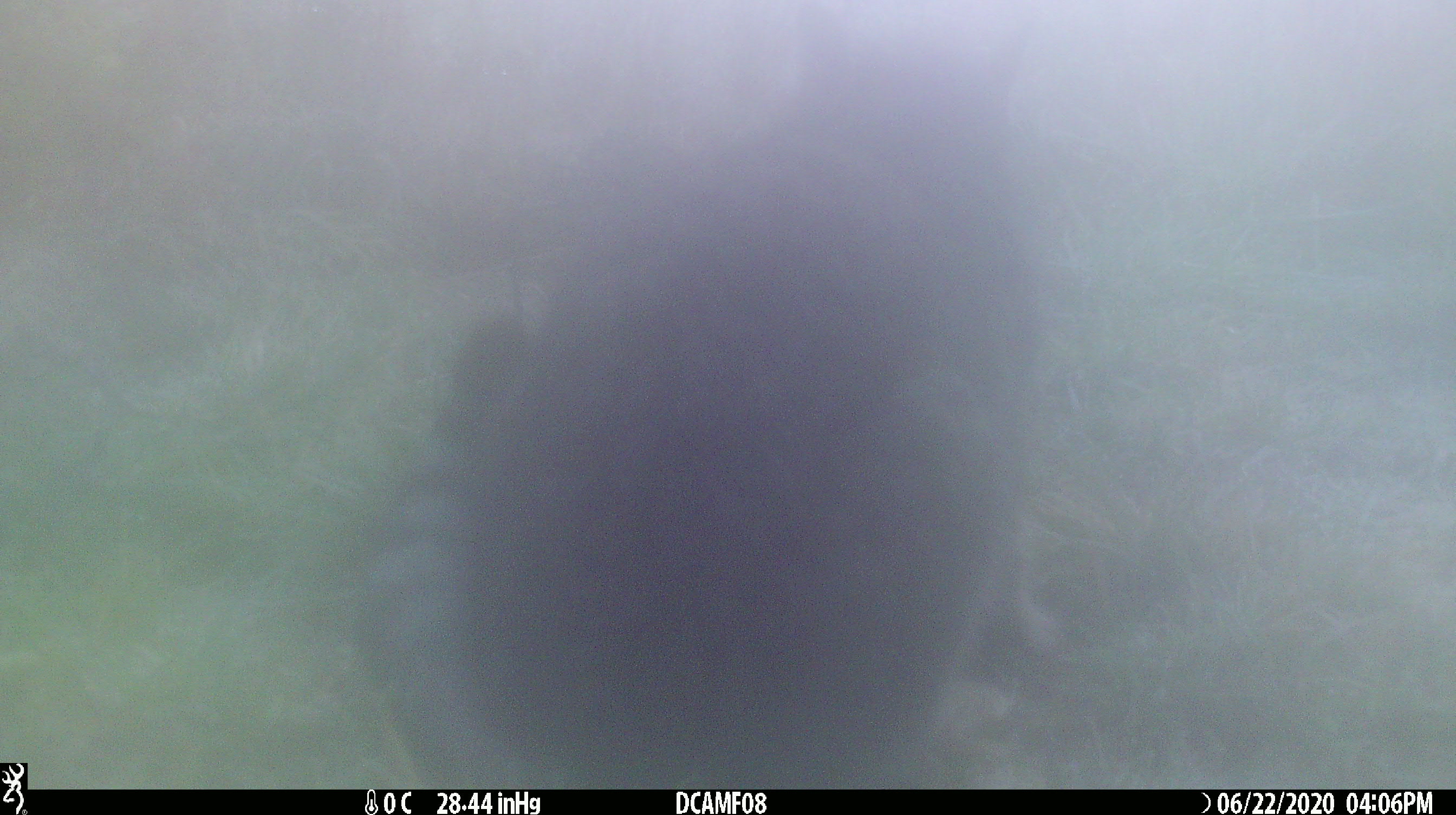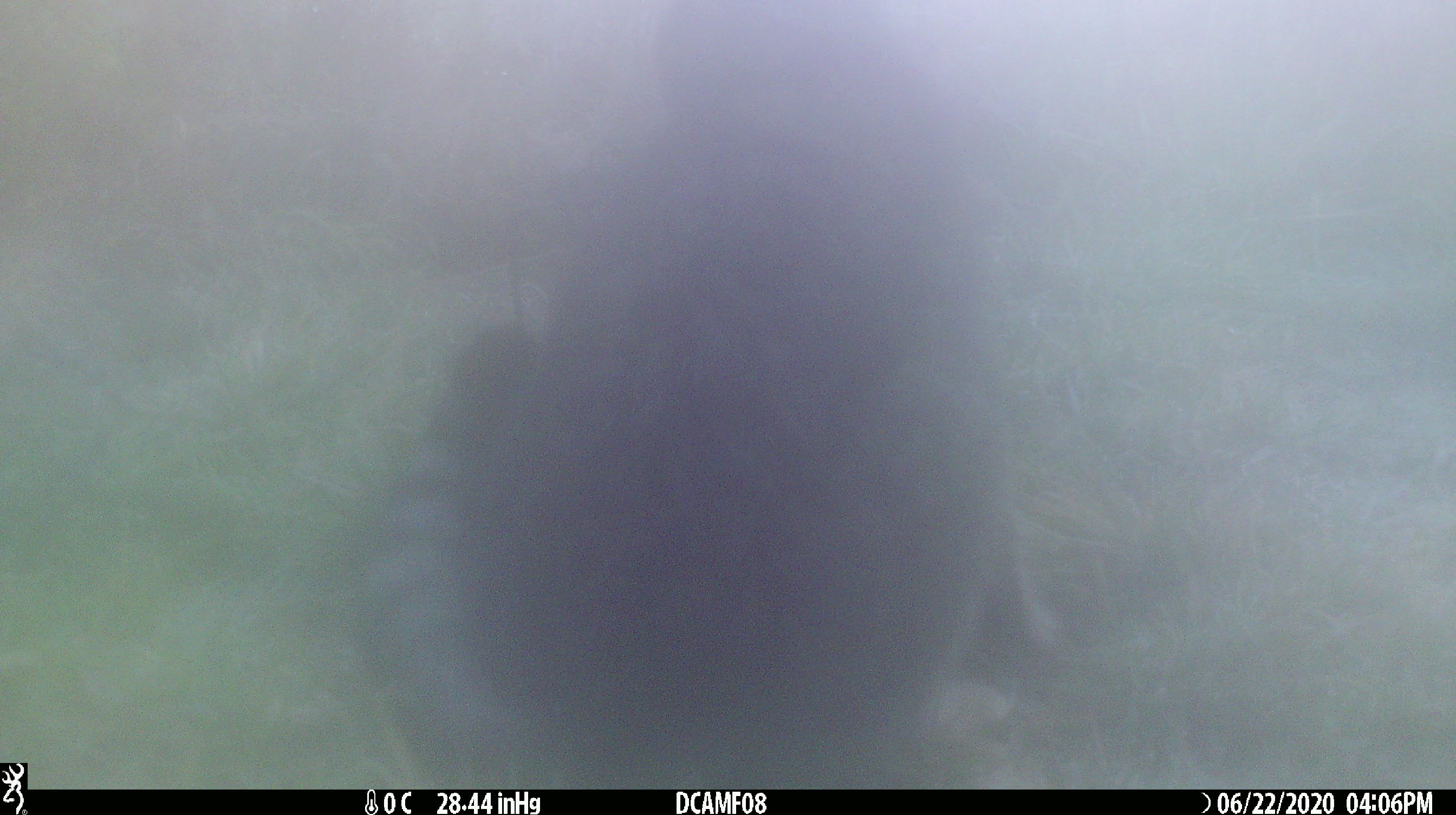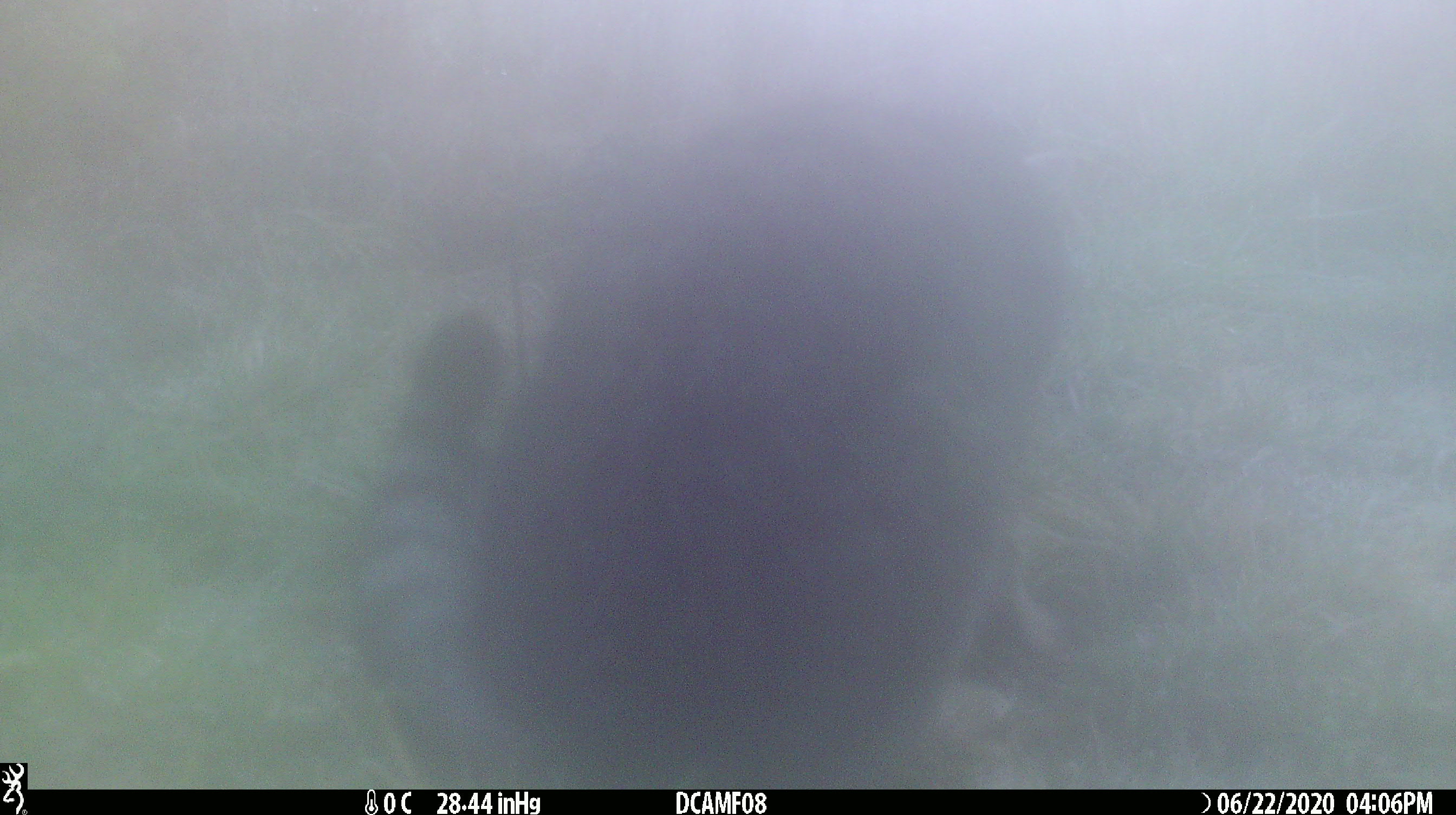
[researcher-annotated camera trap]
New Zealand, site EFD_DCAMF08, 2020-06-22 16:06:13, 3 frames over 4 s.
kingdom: Animalia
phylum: Chordata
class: Mammalia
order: Carnivora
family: Felidae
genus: Felis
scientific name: Felis catus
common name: domestic cat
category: cat